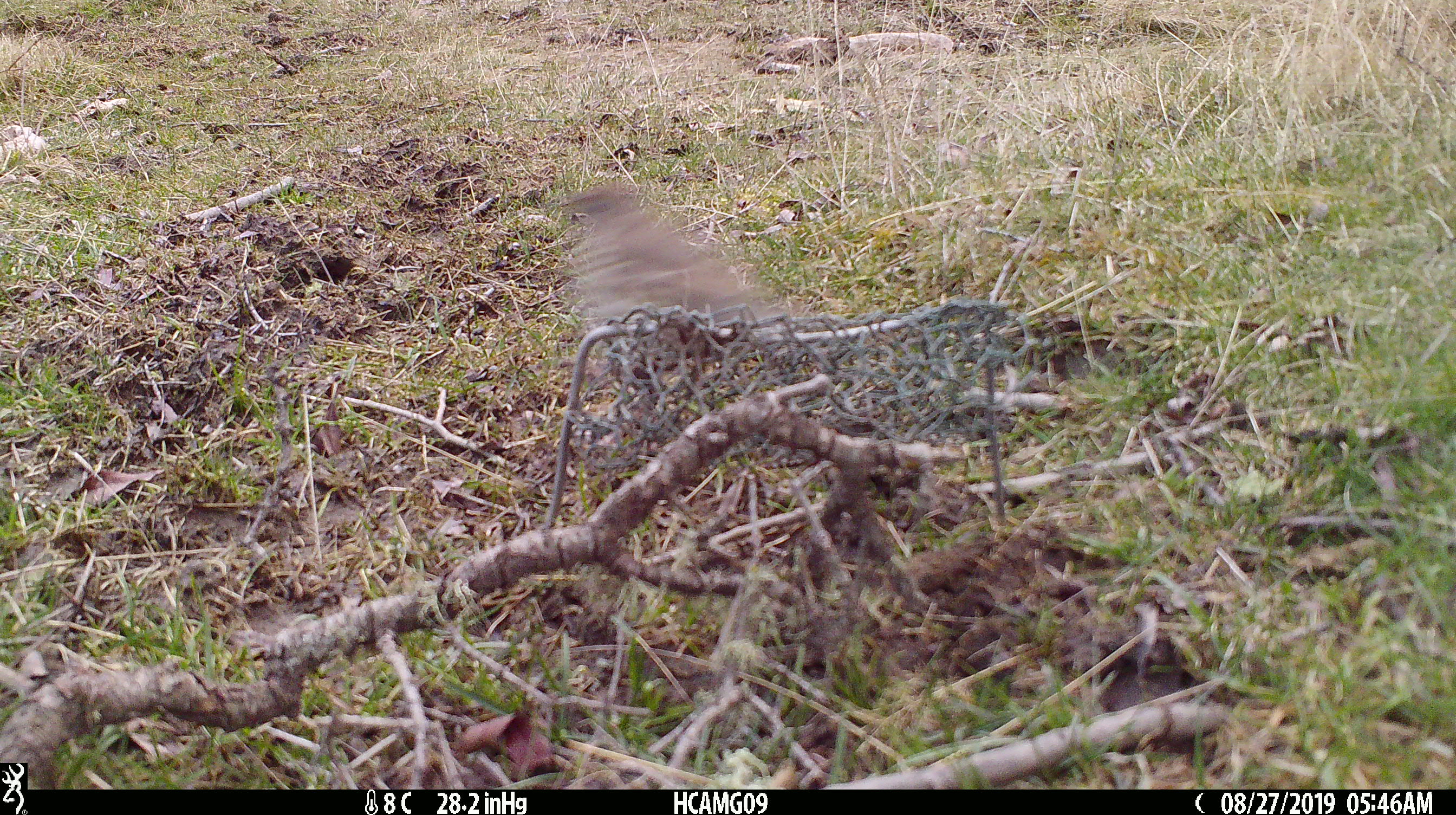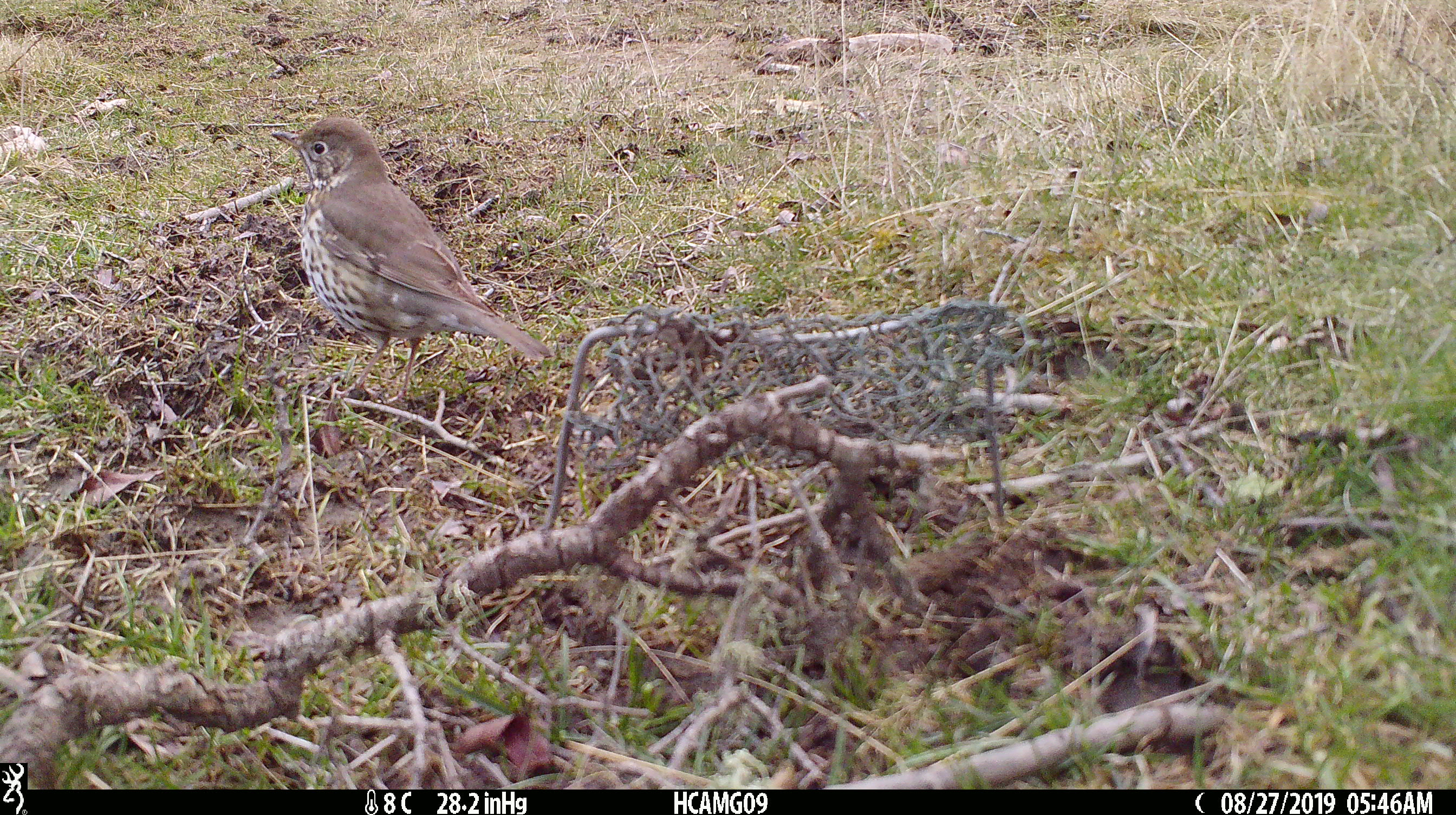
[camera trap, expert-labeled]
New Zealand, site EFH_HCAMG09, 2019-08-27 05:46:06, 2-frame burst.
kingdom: Animalia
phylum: Chordata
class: Aves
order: Passeriformes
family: Turdidae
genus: Turdus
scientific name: Turdus philomelos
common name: song thrush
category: thrush